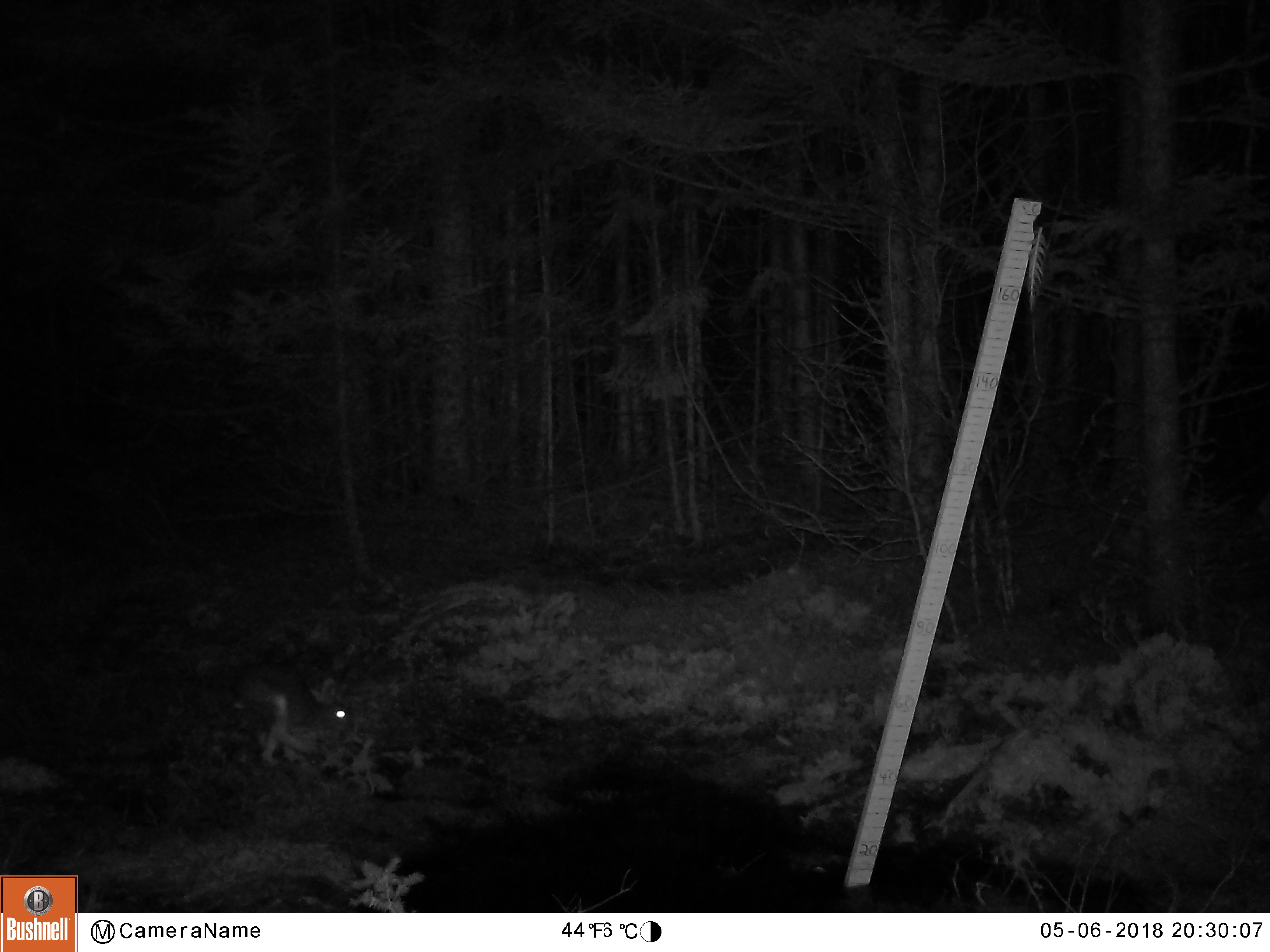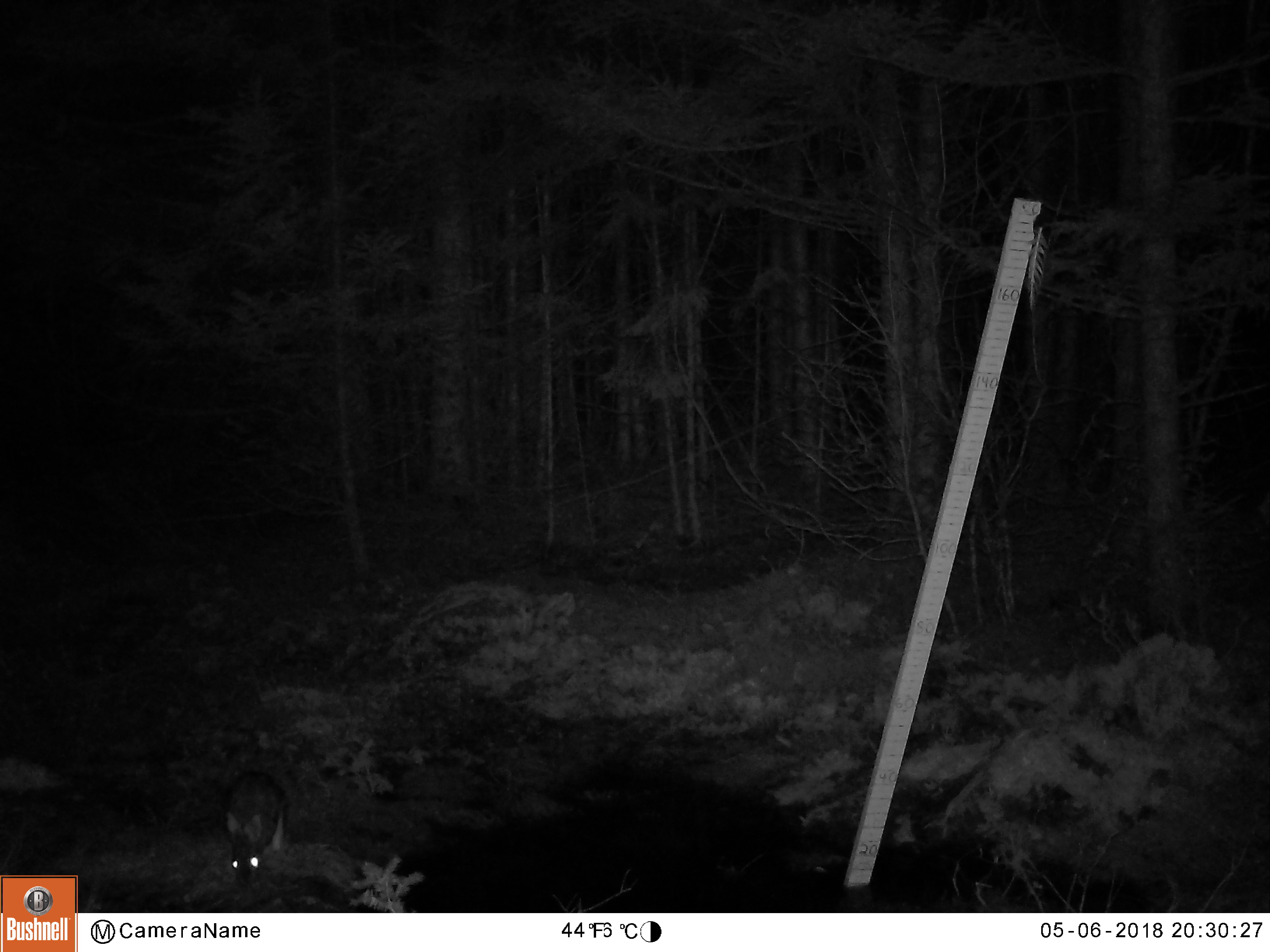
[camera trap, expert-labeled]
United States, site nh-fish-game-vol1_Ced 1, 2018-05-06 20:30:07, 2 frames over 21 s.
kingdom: Animalia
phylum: Chordata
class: Mammalia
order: Lagomorpha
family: Leporidae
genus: Lepus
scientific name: Lepus americanus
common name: snowshoe hare